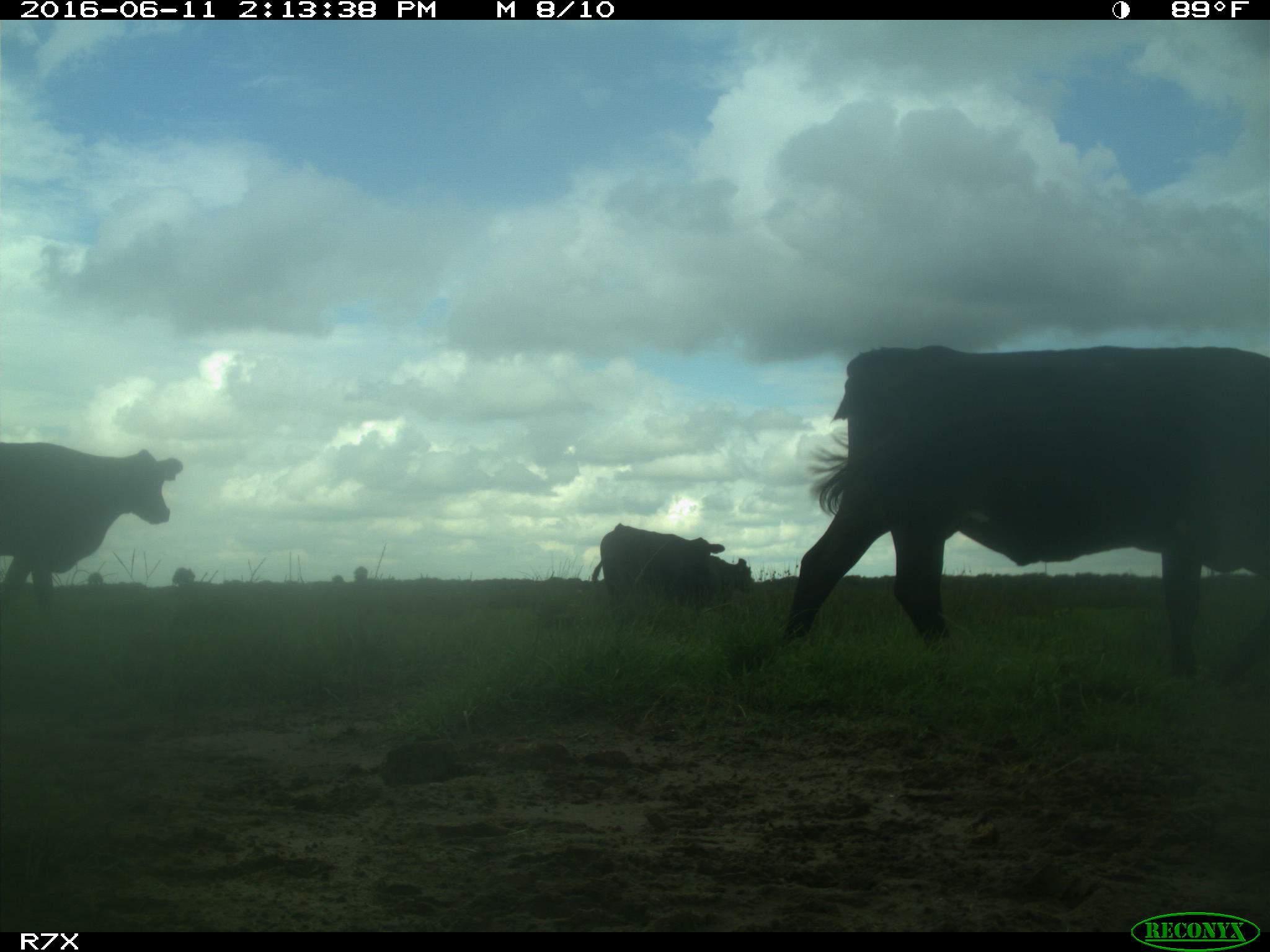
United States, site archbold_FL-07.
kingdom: Animalia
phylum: Chordata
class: Mammalia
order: Artiodactyla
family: Bovidae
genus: Bos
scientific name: Bos taurus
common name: domestic cow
Bos taurus (domestic cow).